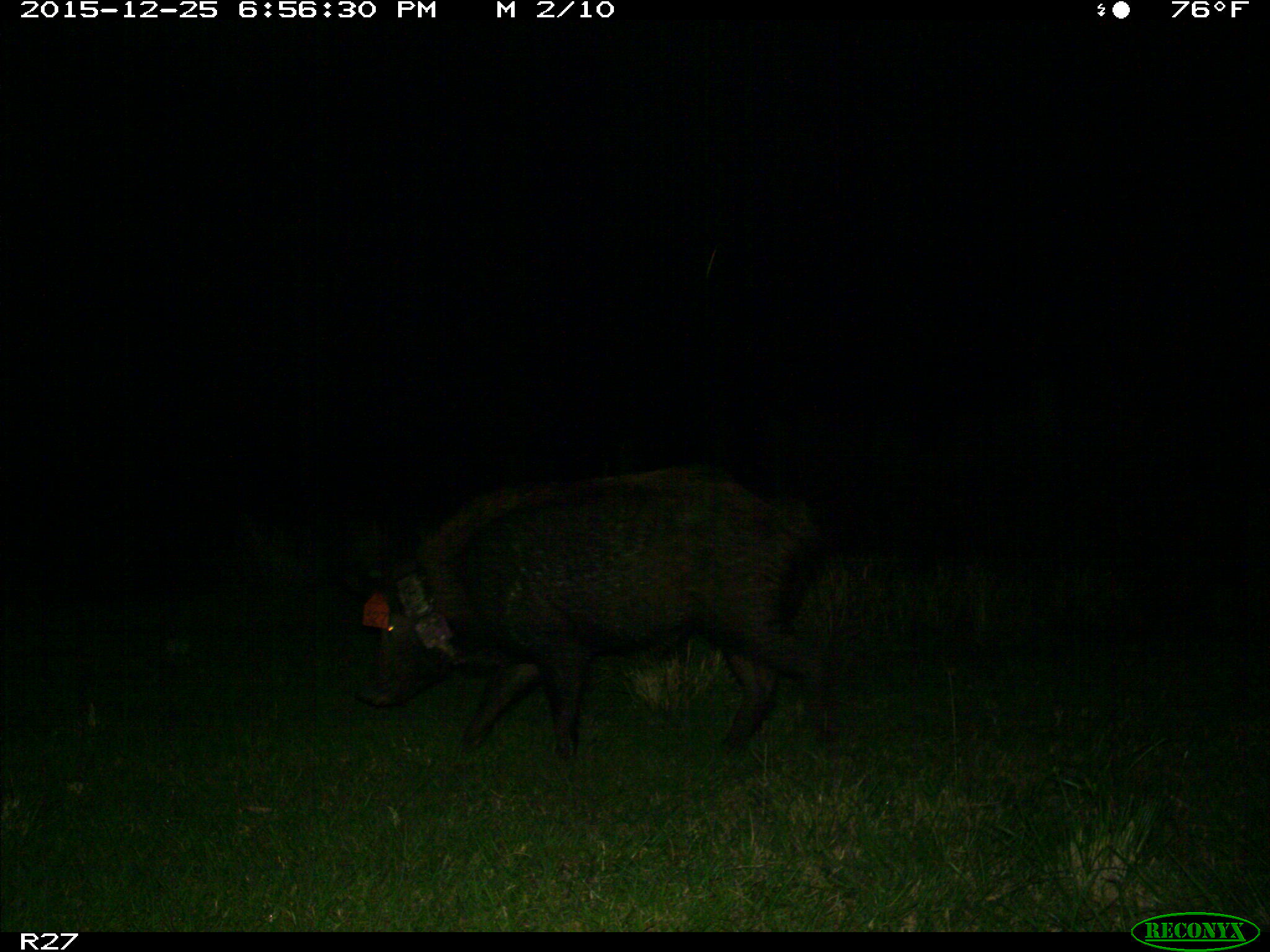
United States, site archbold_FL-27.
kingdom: Animalia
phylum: Chordata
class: Mammalia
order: Artiodactyla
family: Suidae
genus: Sus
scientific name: Sus scrofa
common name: wild boar